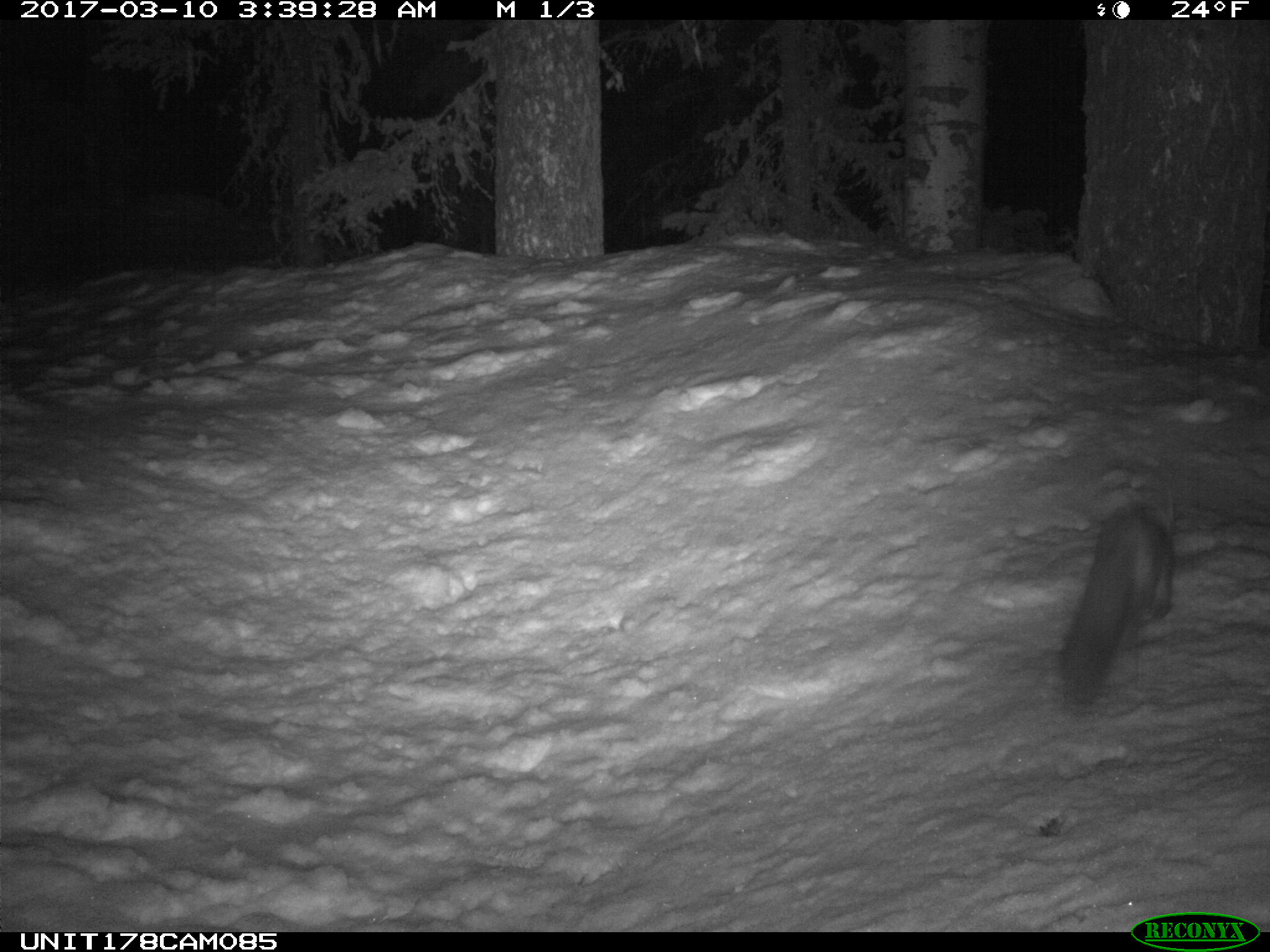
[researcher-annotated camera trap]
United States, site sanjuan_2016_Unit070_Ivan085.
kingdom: Animalia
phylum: Chordata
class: Mammalia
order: Carnivora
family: Mustelidae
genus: Martes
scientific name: Martes americana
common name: american marten